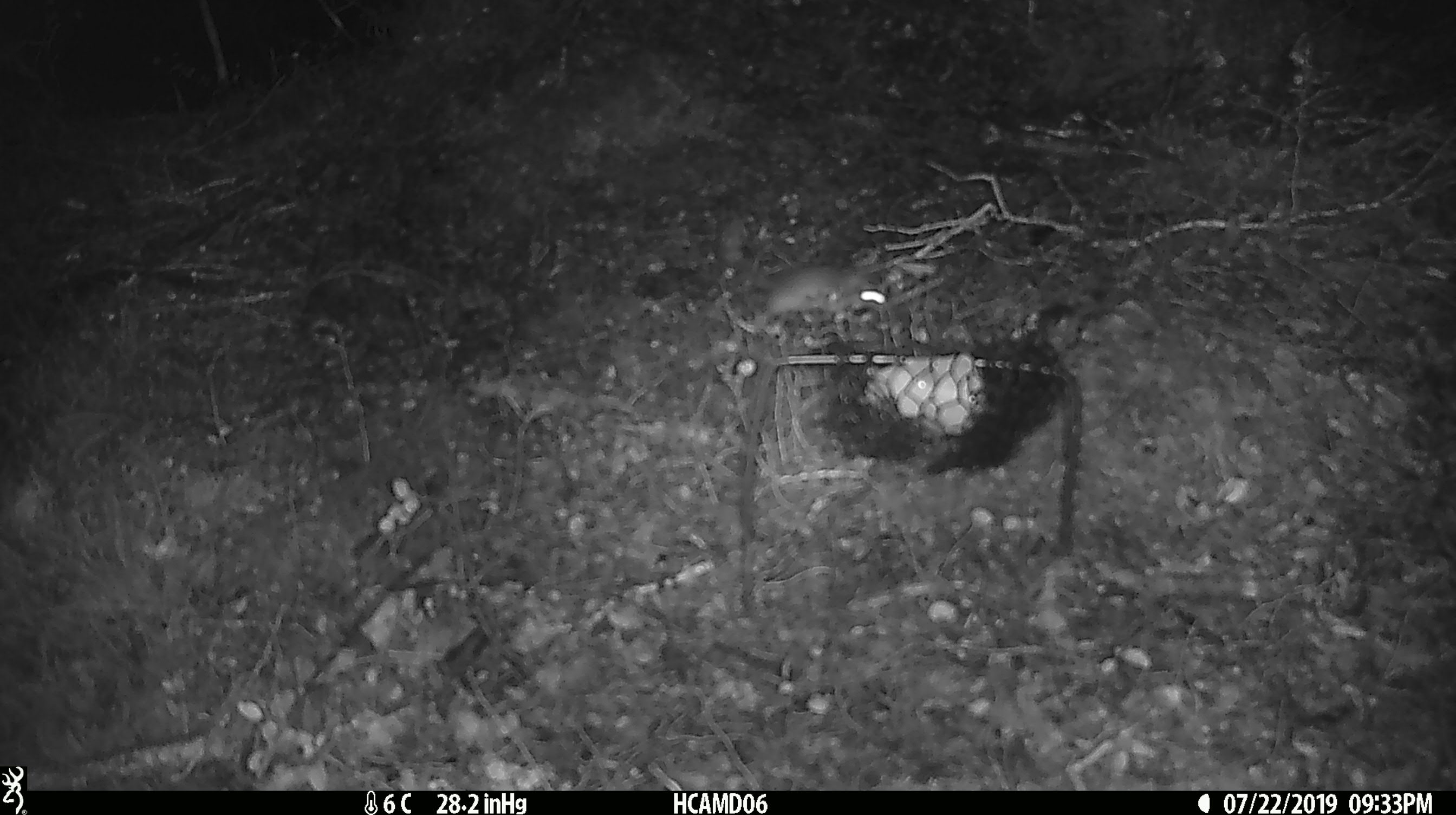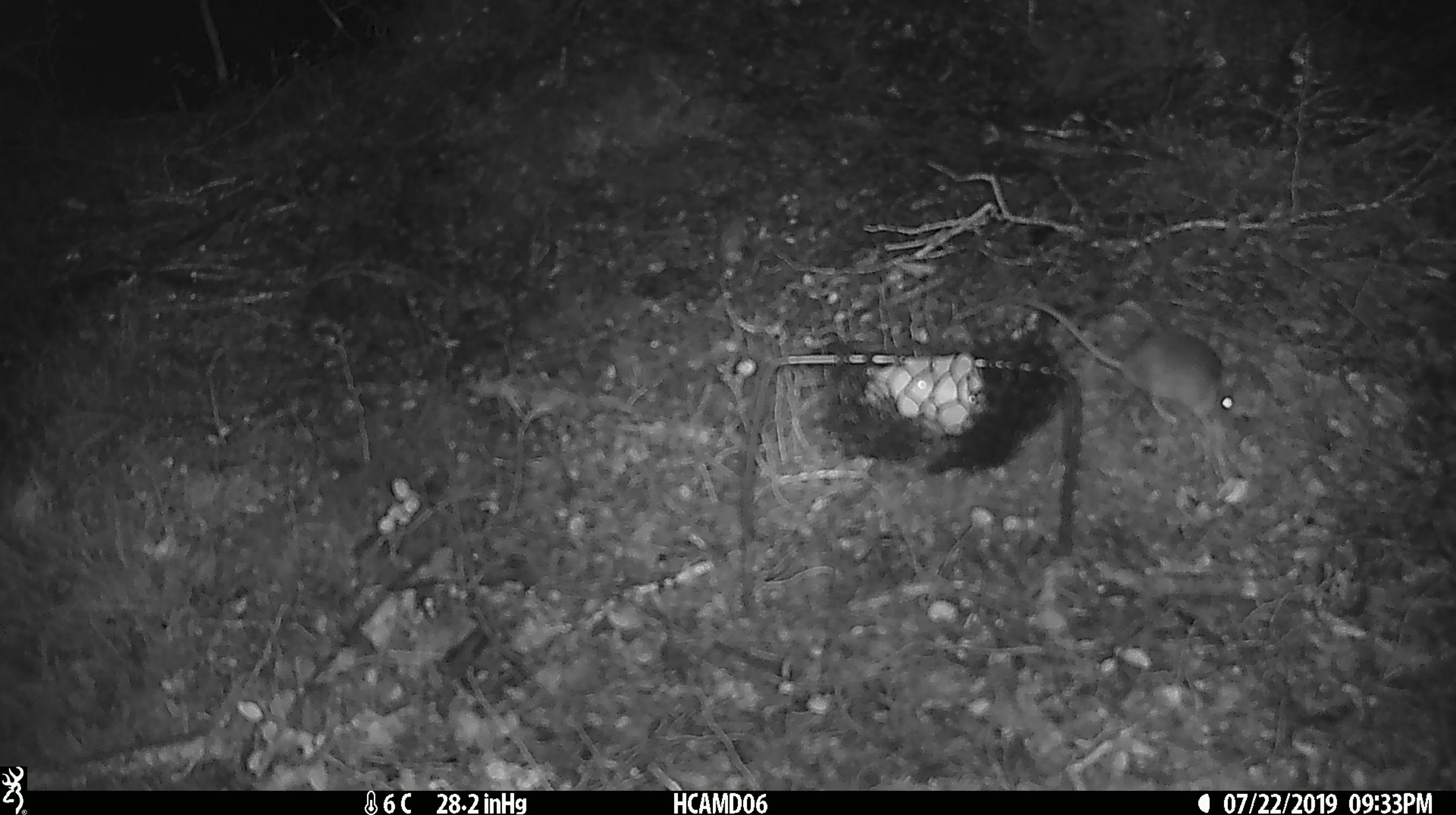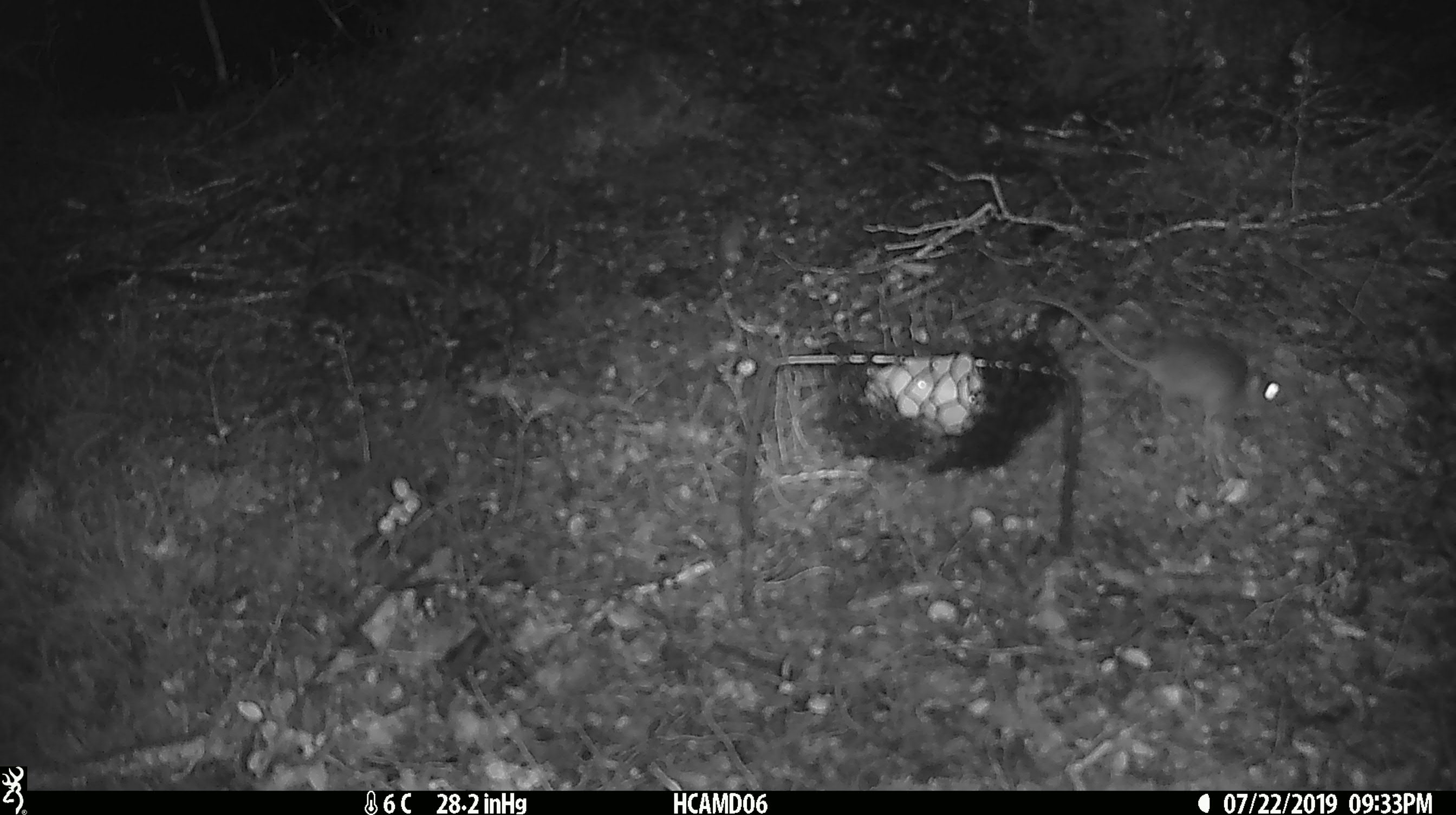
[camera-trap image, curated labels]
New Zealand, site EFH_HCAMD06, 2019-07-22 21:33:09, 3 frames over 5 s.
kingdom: Animalia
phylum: Chordata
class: Mammalia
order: Rodentia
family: Muridae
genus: Mus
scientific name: Mus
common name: mouse